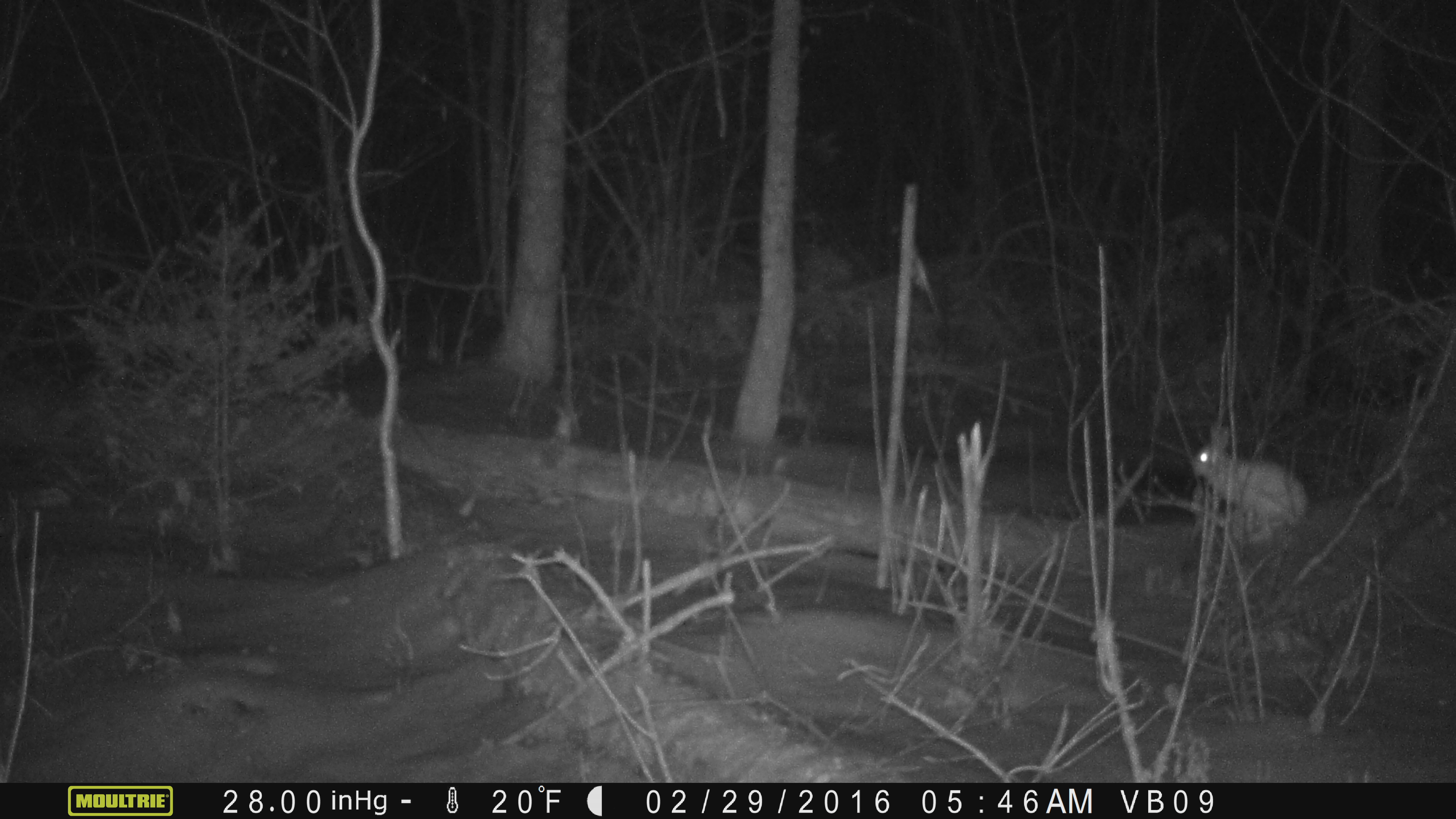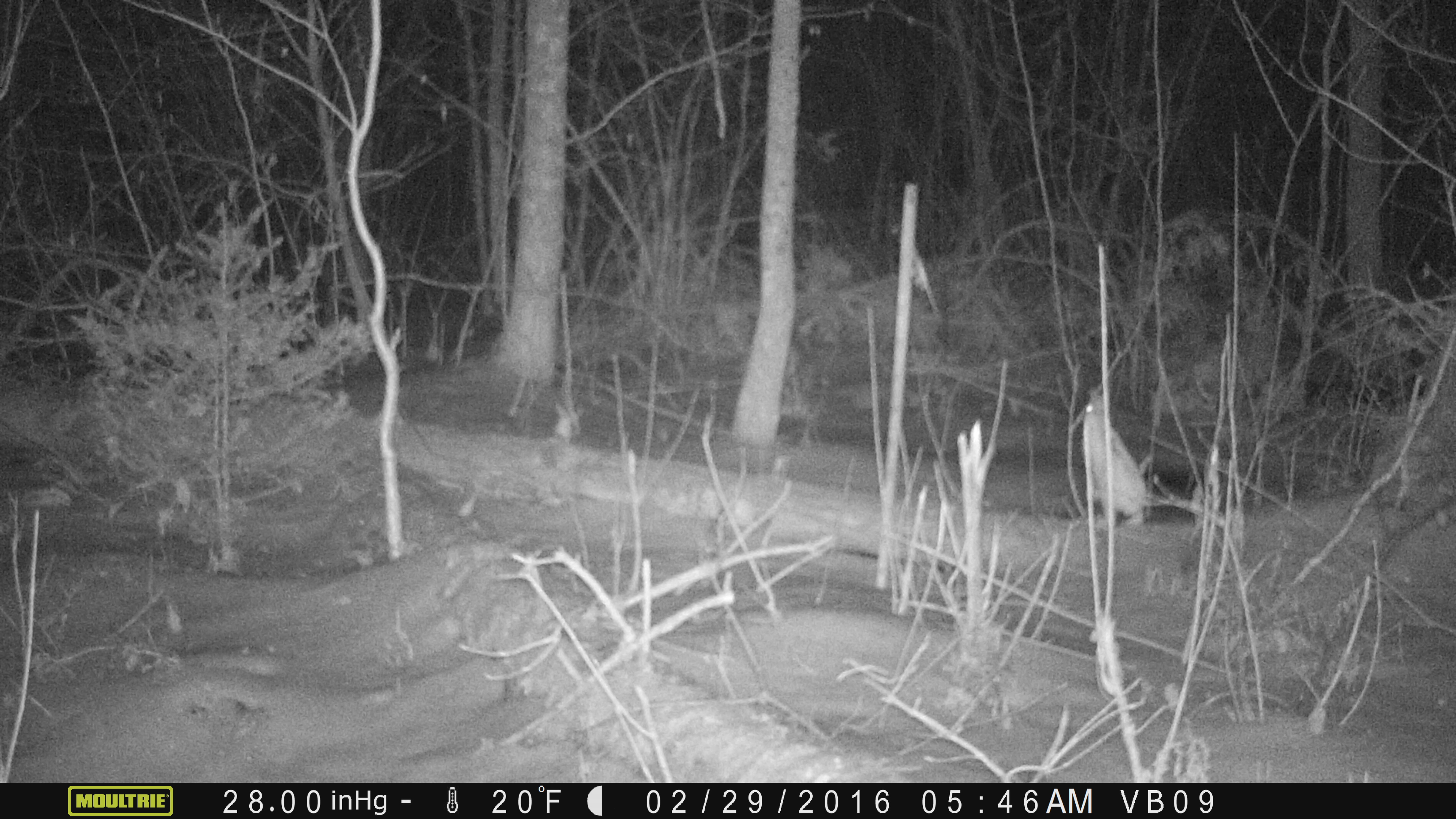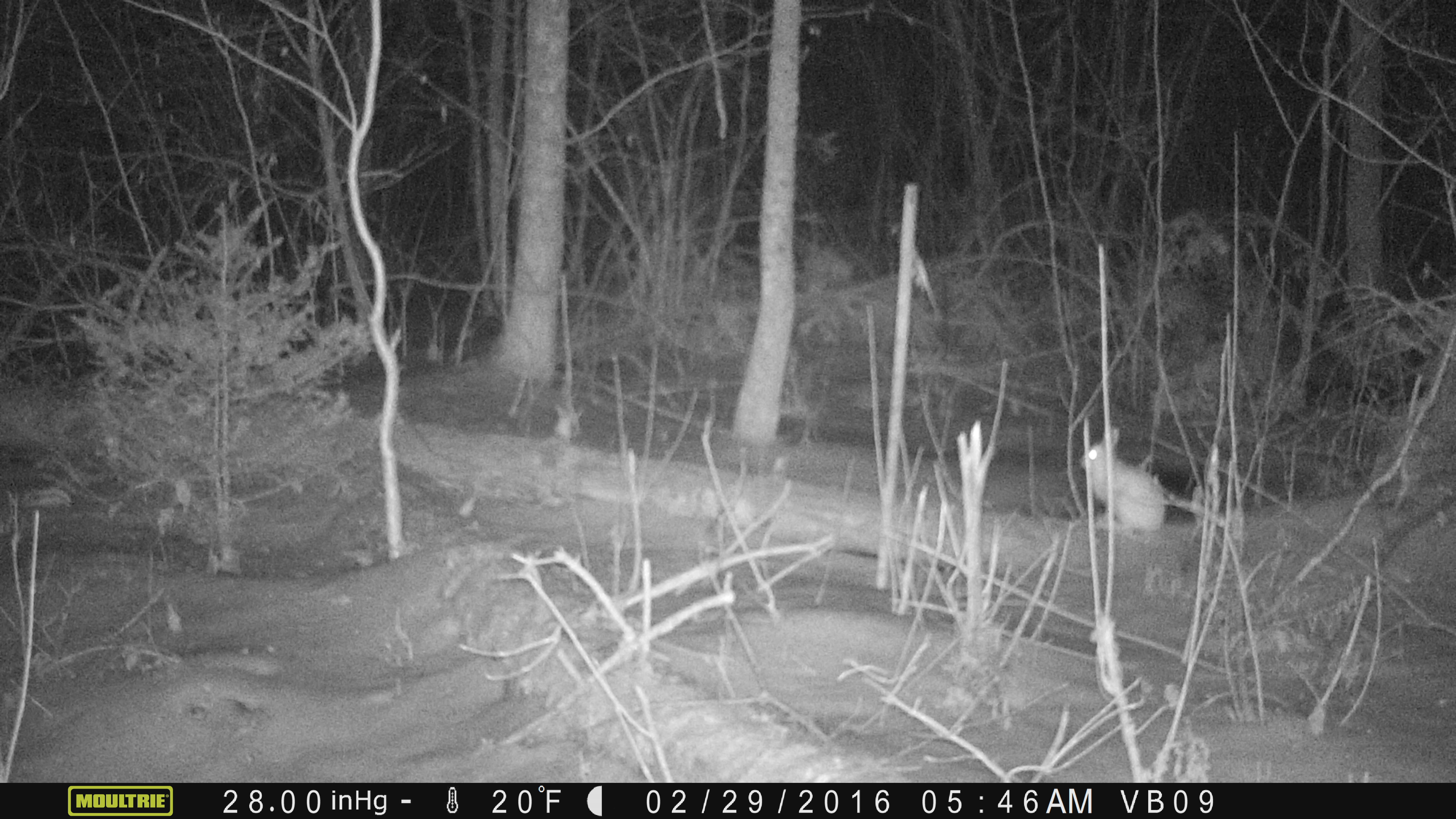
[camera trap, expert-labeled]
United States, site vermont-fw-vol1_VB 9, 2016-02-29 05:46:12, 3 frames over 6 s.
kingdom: Animalia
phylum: Chordata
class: Mammalia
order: Lagomorpha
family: Leporidae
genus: Lepus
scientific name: Lepus americanus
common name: snowshoe hare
Snowshoe hare (Lepus americanus).